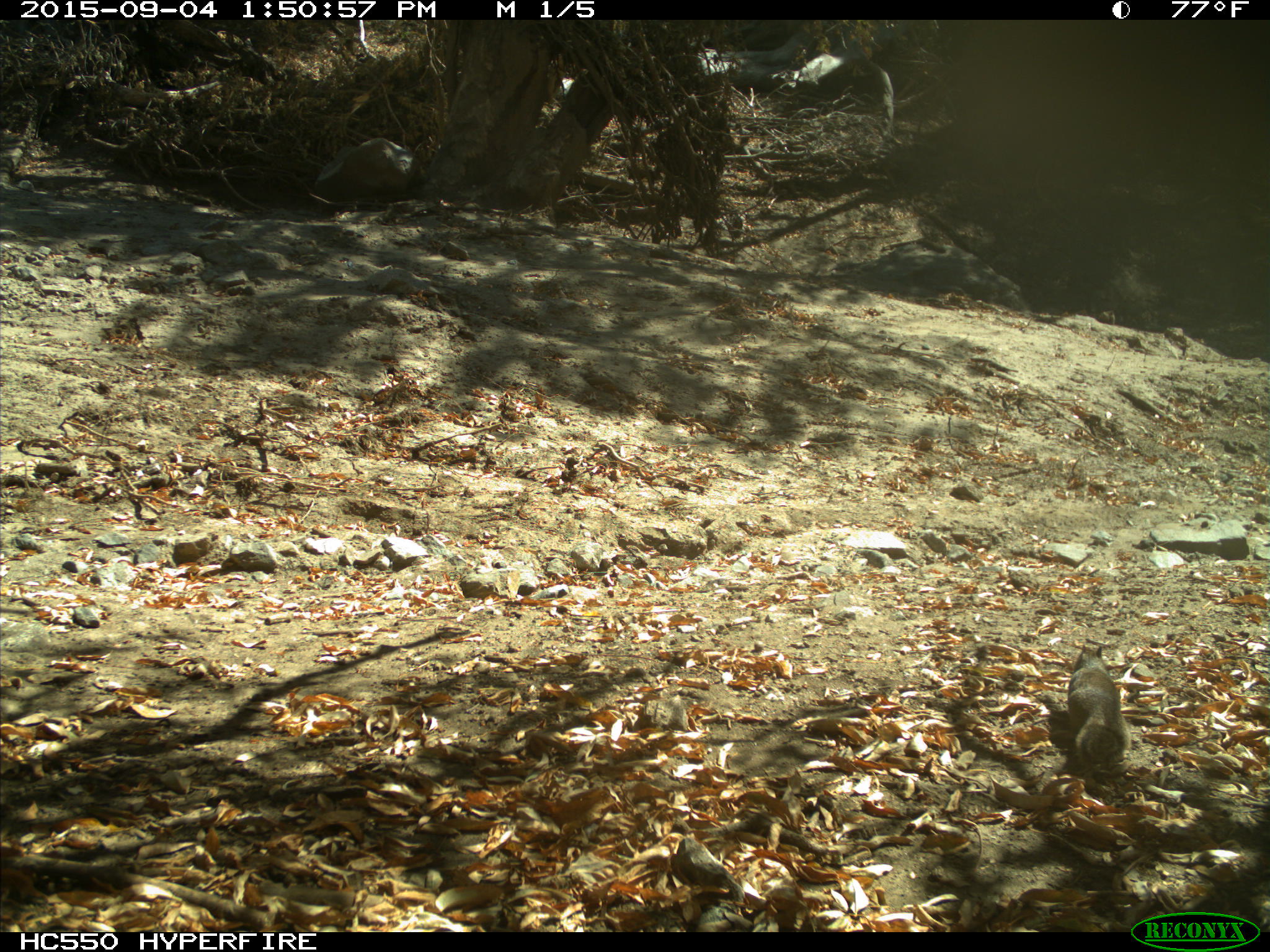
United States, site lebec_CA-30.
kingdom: Animalia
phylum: Chordata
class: Mammalia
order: Rodentia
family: Sciuridae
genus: Otospermophilus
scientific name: Otospermophilus beecheyi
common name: california ground squirrel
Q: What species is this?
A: Otospermophilus beecheyi (california ground squirrel).